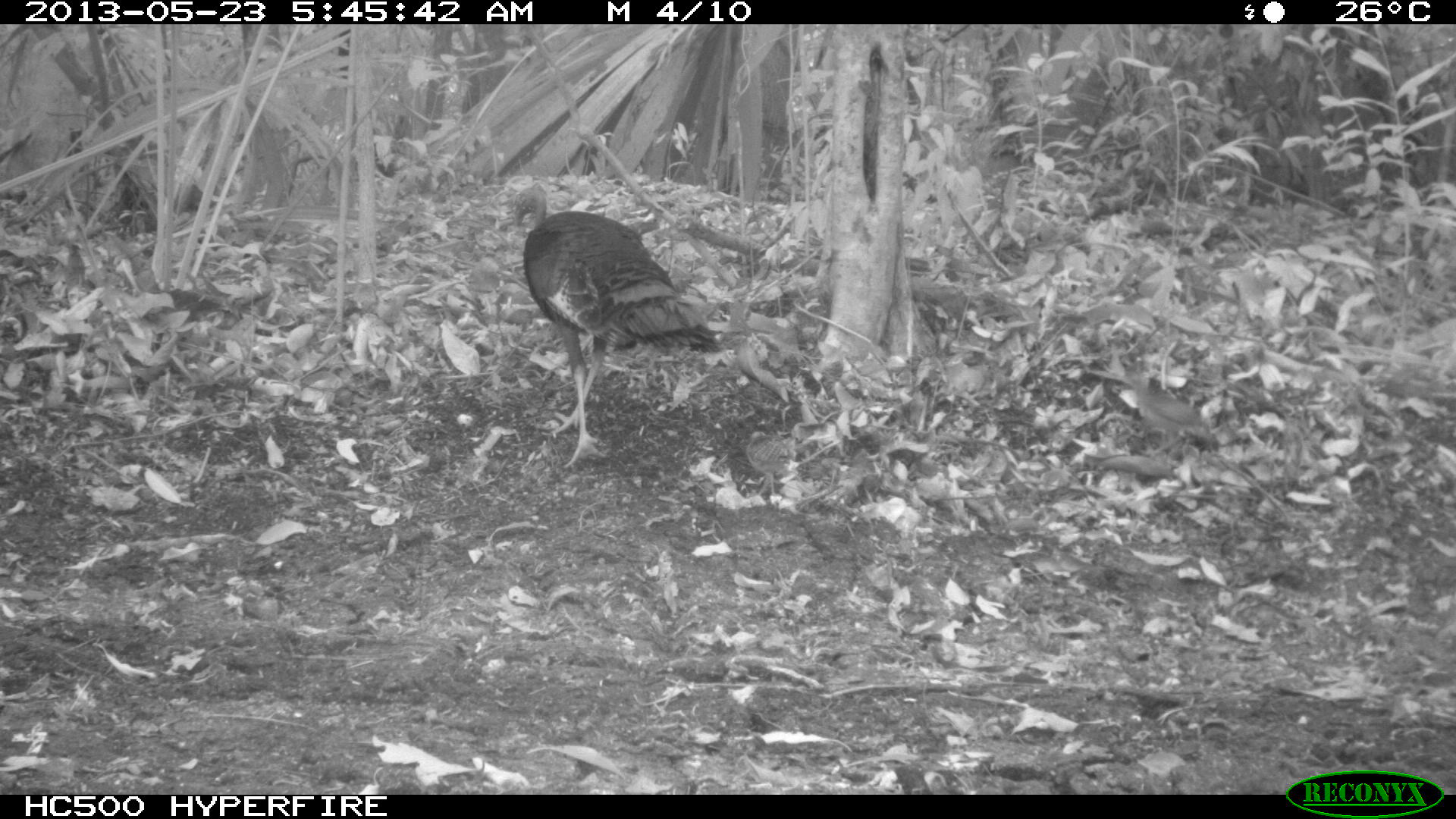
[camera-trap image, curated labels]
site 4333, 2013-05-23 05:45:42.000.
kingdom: Animalia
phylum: Chordata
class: Aves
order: Galliformes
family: Phasianidae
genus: Meleagris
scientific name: Meleagris ocellata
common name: ocellated turkey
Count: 6.